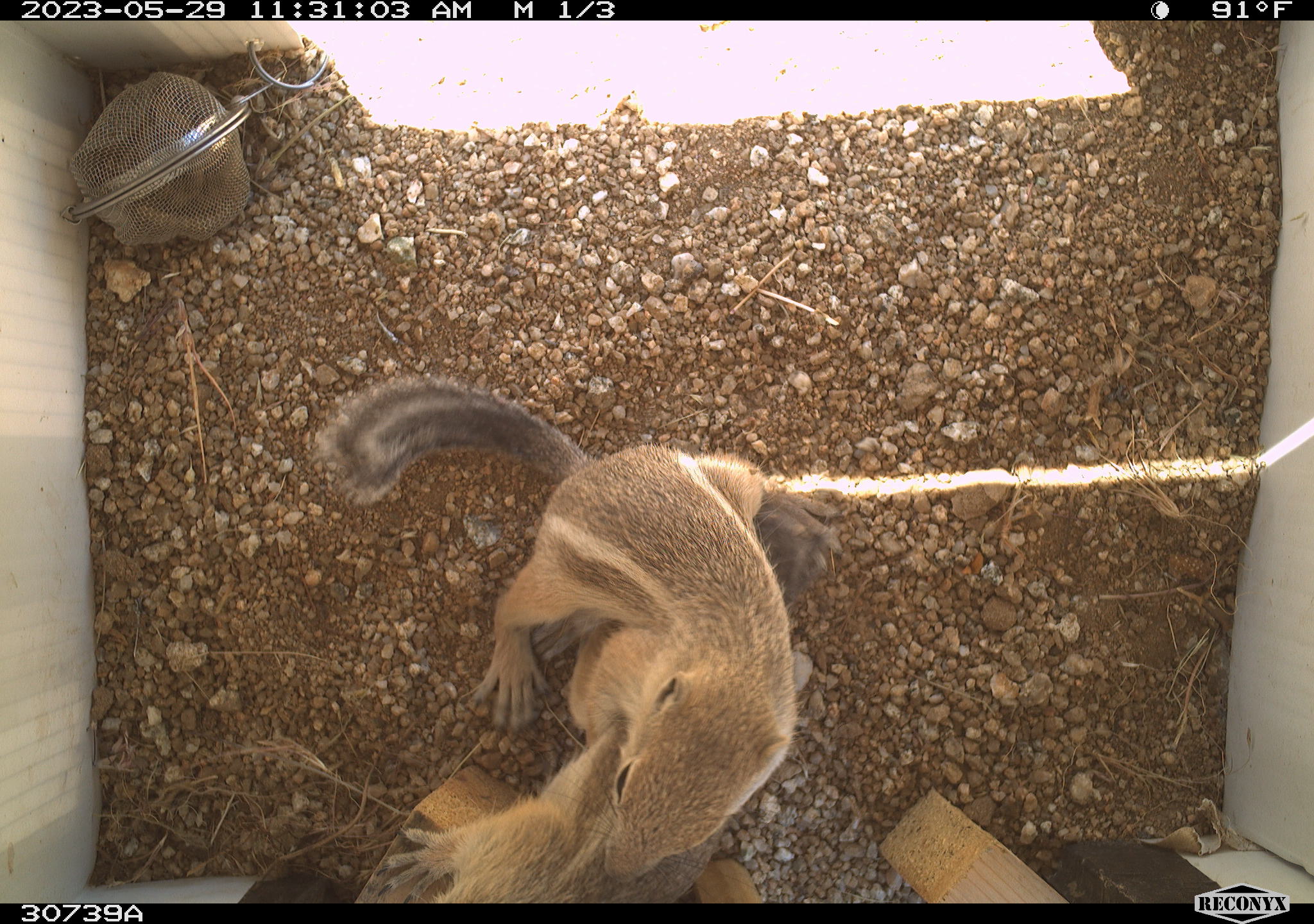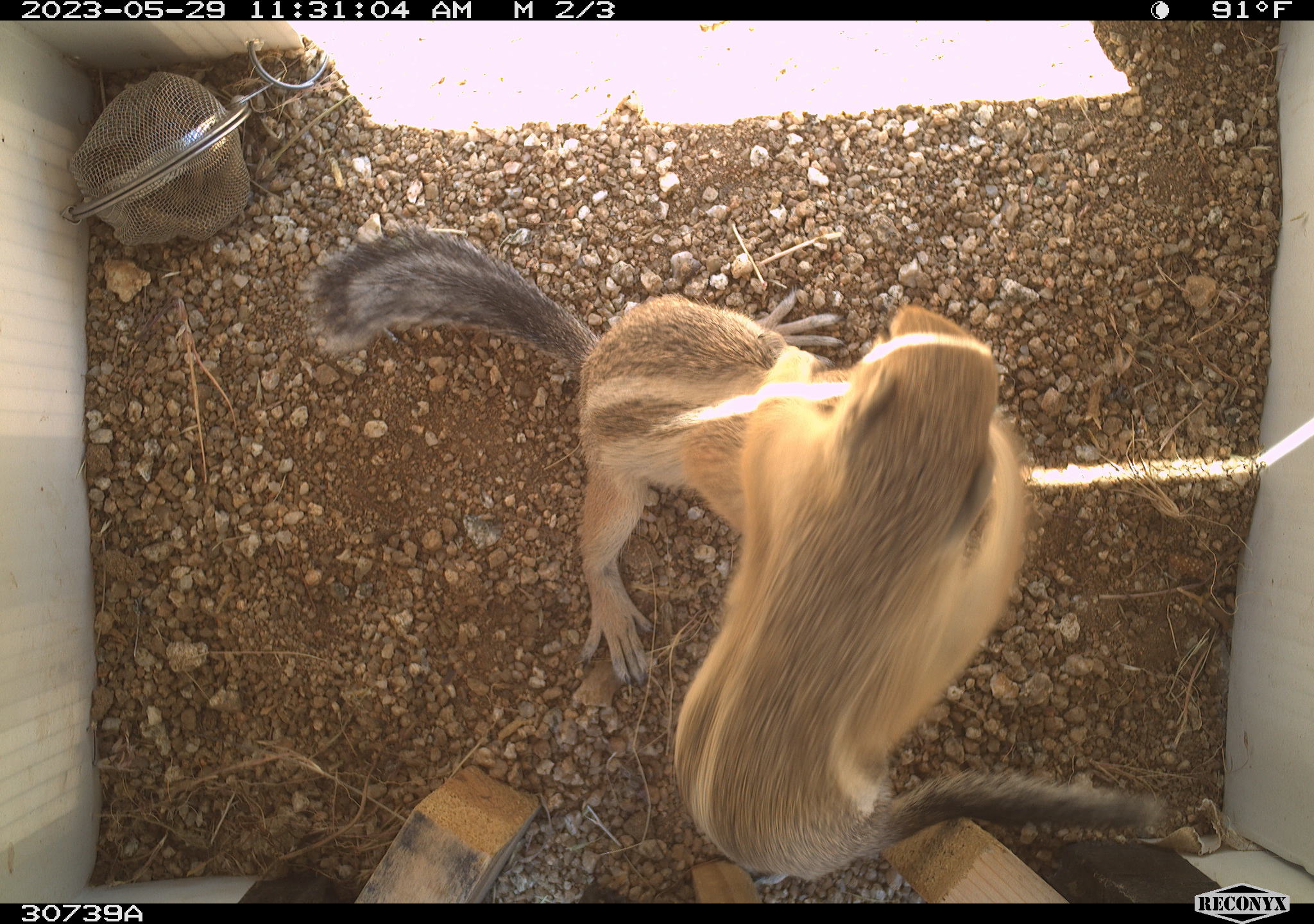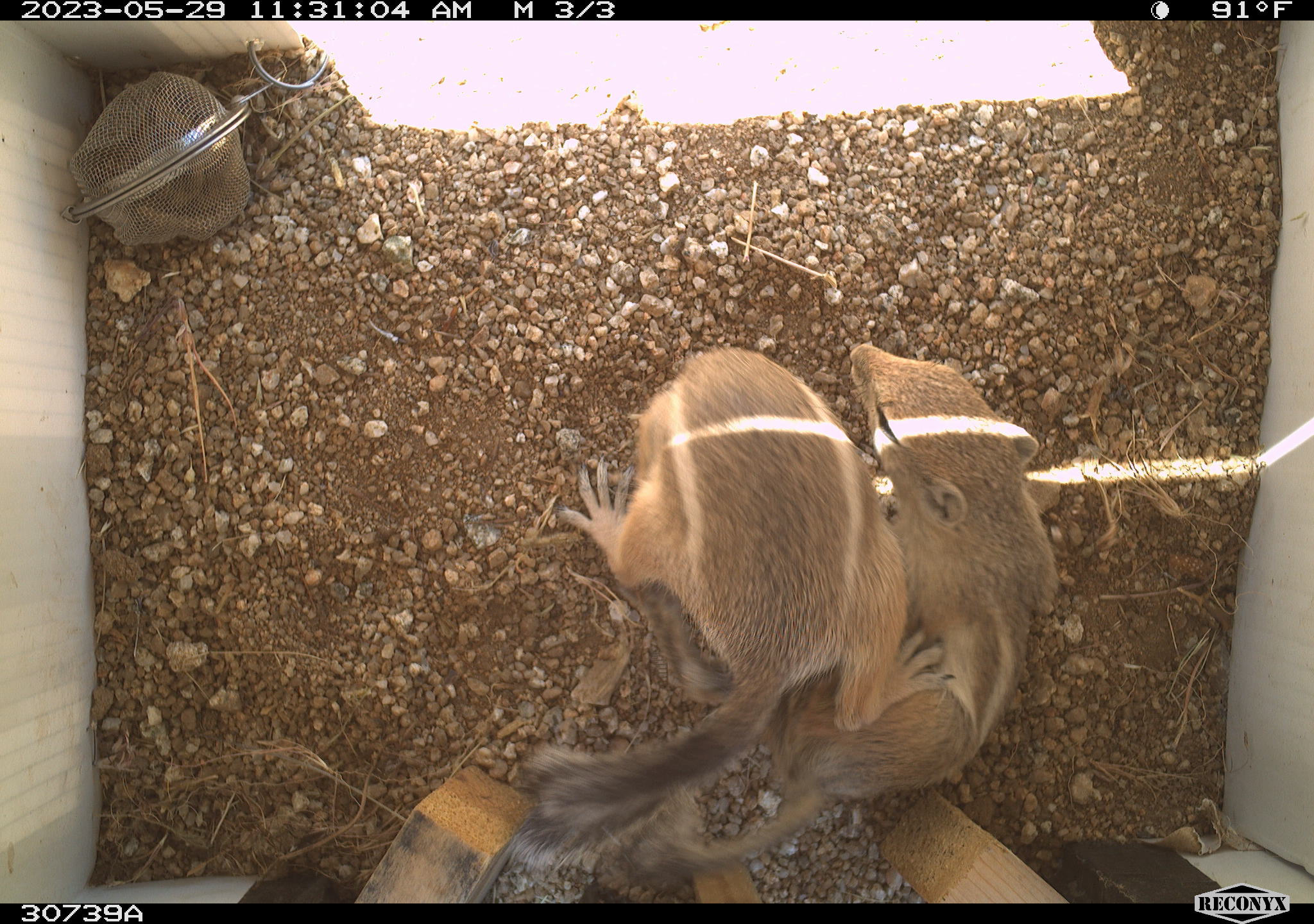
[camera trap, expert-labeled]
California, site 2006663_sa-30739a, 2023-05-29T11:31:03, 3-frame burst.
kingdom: Animalia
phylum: Chordata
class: Mammalia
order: Rodentia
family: Sciuridae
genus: Ammospermophilus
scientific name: Ammospermophilus leucurus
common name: white-tailed antelope squirrel